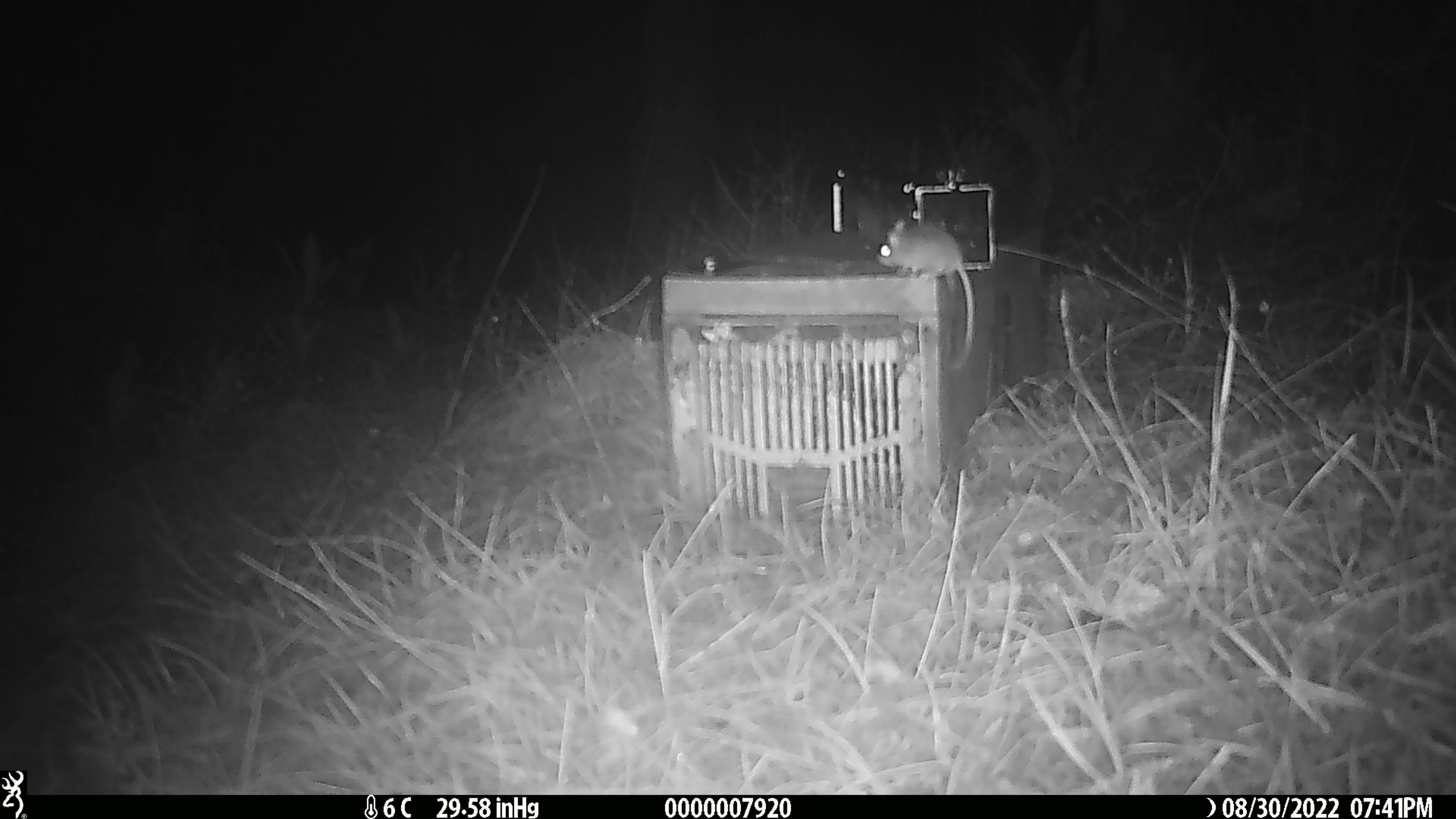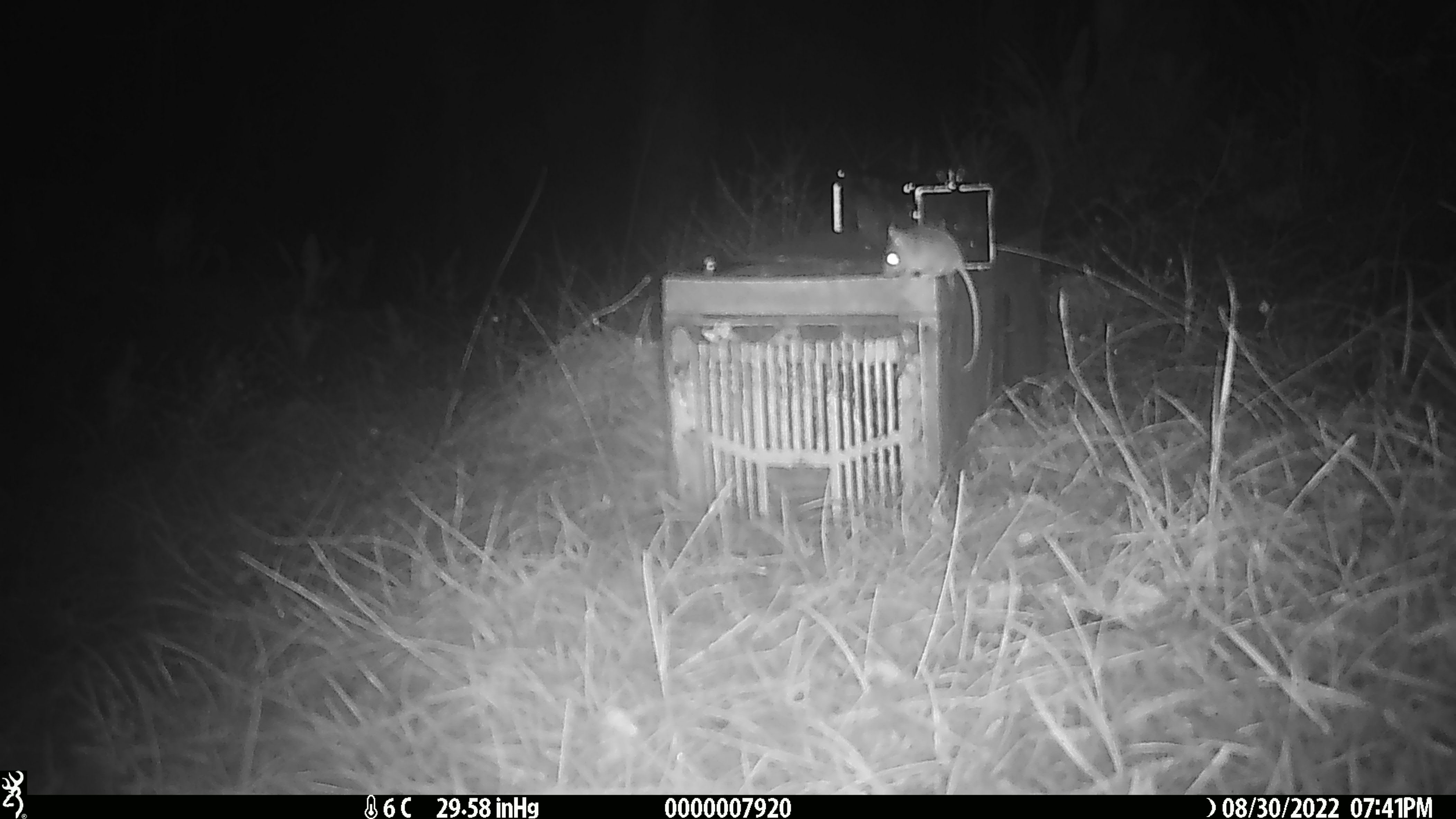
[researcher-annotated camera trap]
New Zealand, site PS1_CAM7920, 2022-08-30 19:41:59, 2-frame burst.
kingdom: Animalia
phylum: Chordata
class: Mammalia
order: Rodentia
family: Muridae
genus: Mus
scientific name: Mus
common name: mouse